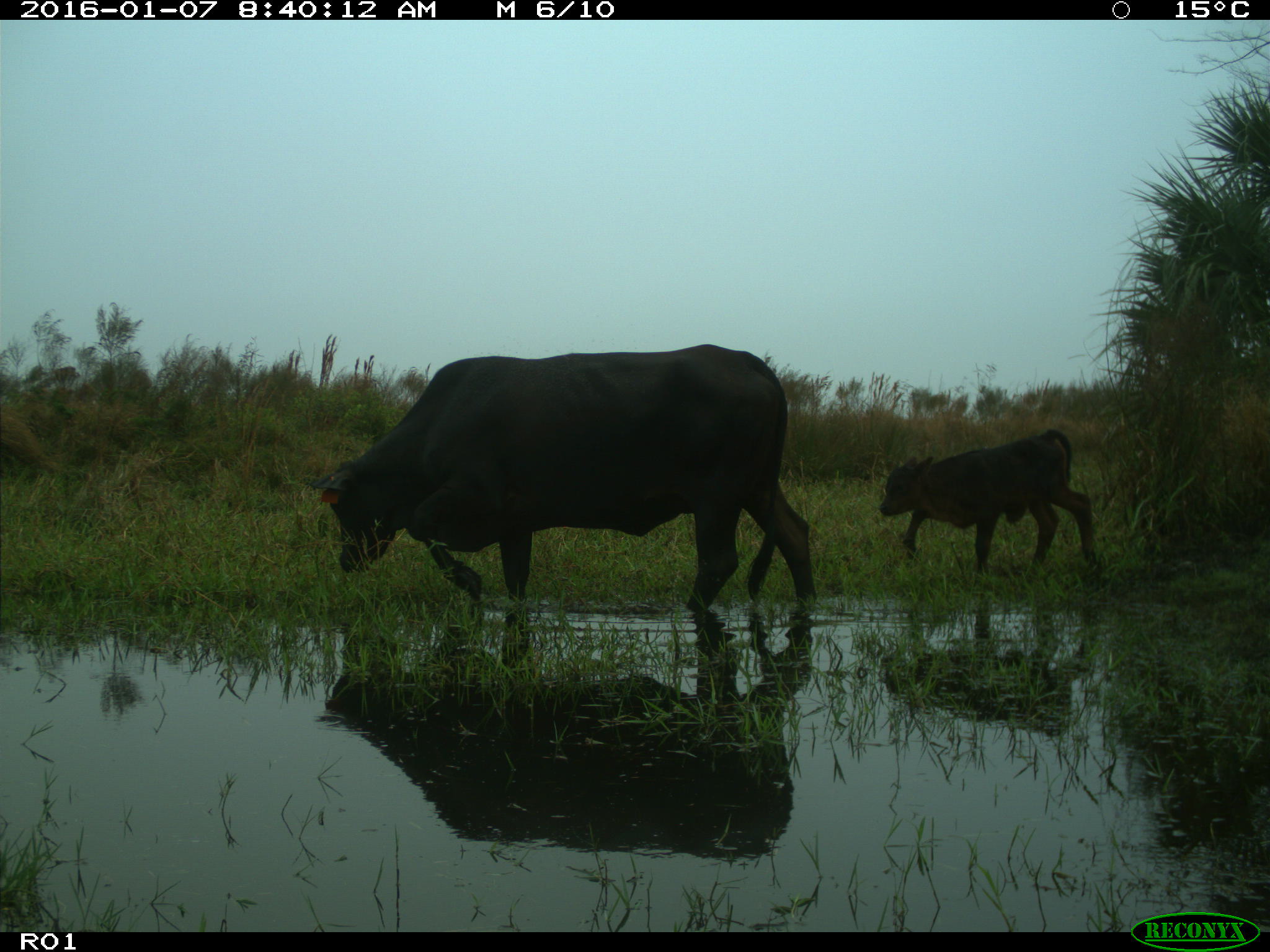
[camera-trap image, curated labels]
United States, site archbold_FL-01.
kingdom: Animalia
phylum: Chordata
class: Mammalia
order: Artiodactyla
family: Bovidae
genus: Bos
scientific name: Bos taurus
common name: domestic cow